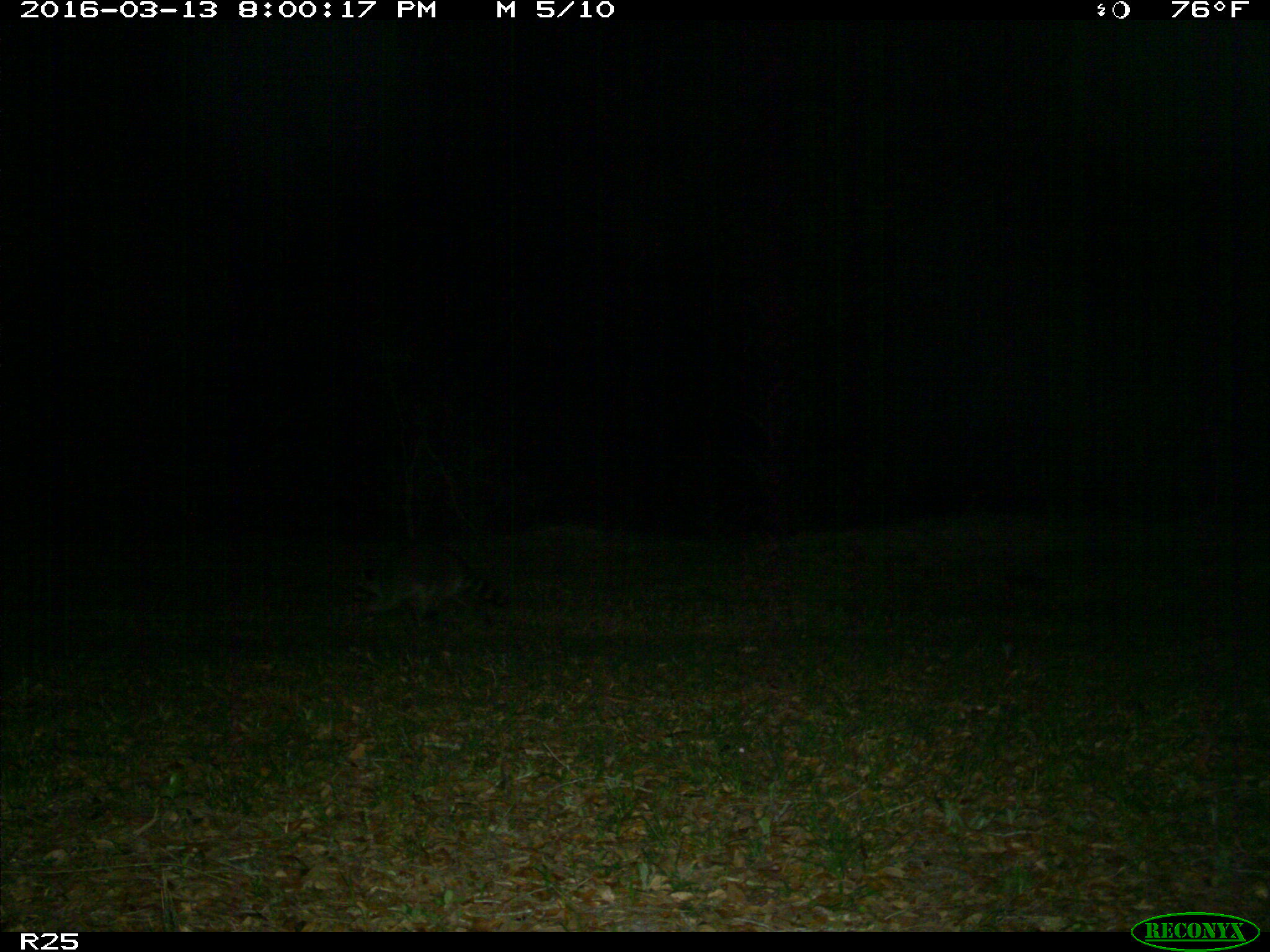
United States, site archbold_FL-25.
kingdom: Animalia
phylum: Chordata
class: Mammalia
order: Carnivora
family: Procyonidae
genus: Procyon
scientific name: Procyon lotor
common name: common raccoon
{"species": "Procyon lotor (common raccoon)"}